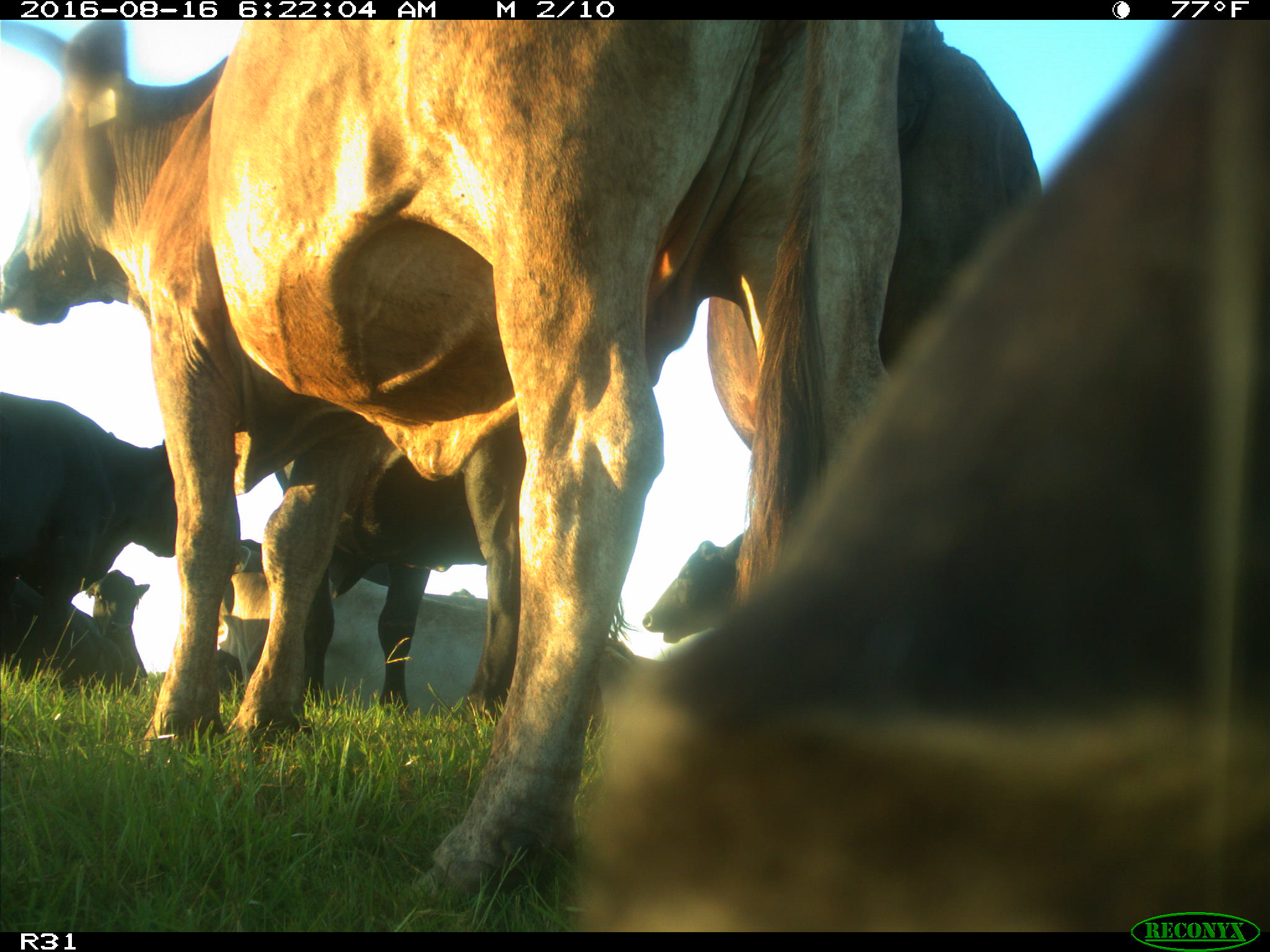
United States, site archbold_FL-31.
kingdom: Animalia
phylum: Chordata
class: Mammalia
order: Artiodactyla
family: Bovidae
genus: Bos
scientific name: Bos taurus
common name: domestic cow